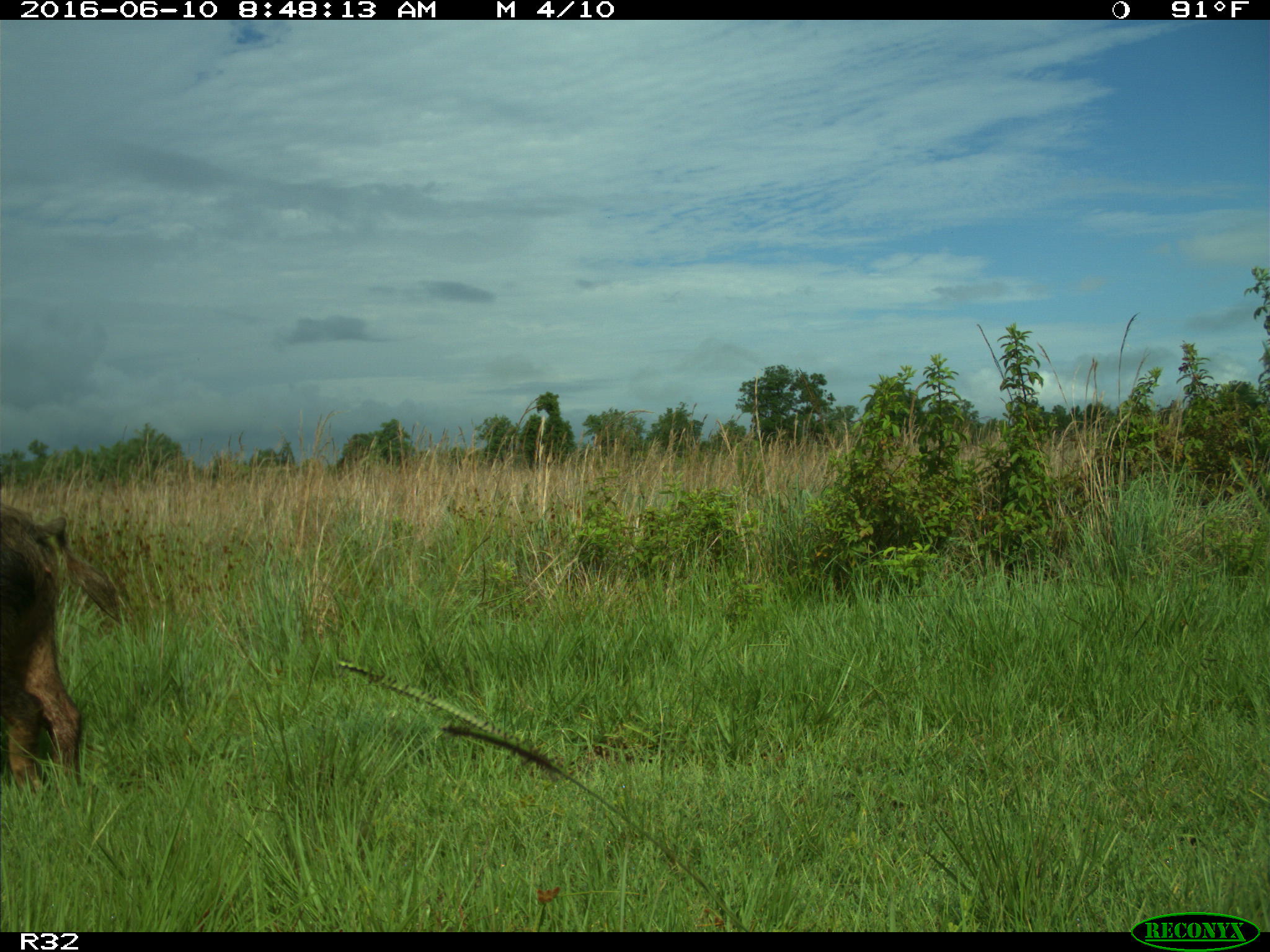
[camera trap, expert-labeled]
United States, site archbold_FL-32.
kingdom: Animalia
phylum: Chordata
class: Mammalia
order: Artiodactyla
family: Suidae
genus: Sus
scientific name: Sus scrofa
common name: wild boar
Sus scrofa (wild boar).